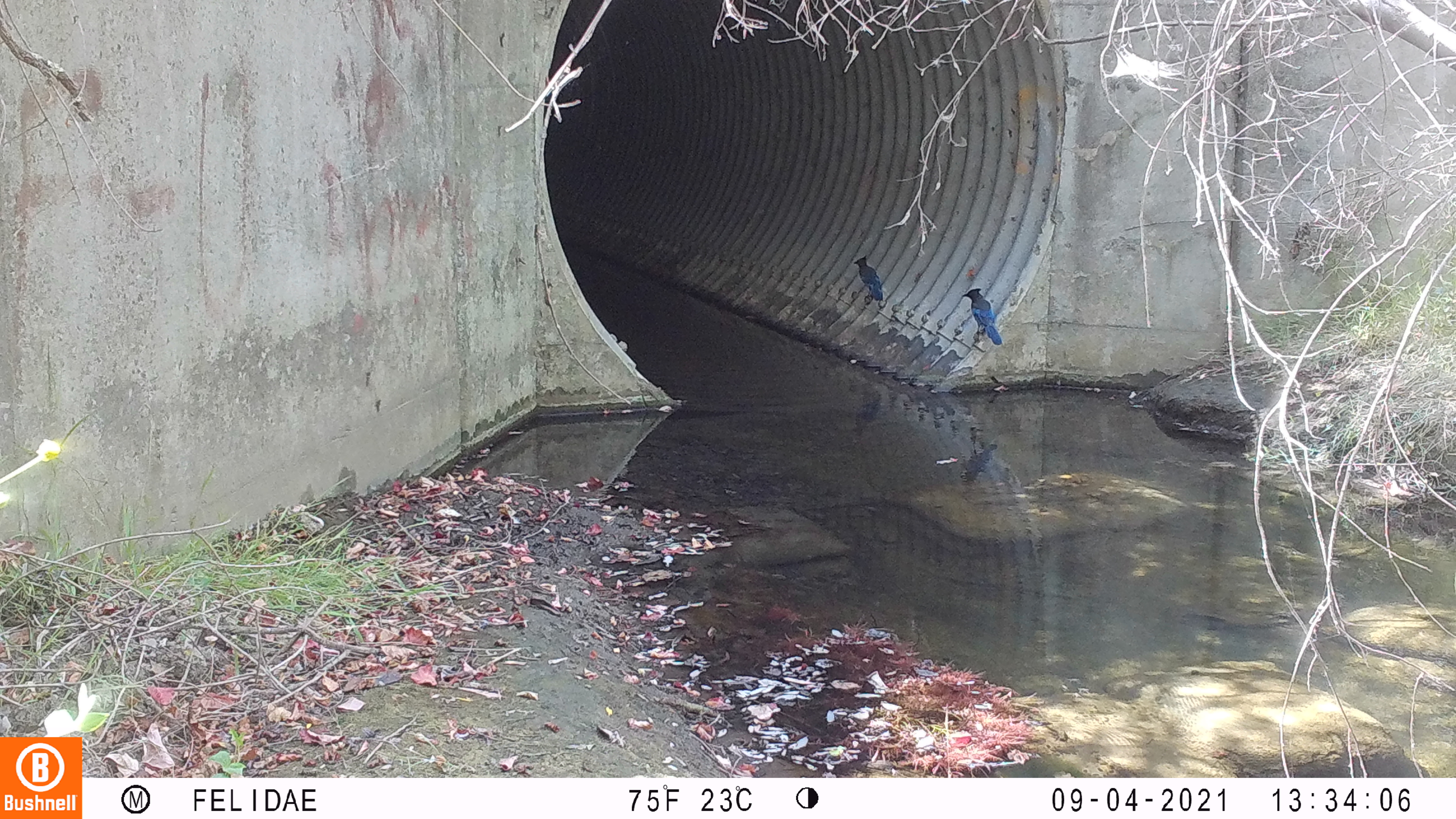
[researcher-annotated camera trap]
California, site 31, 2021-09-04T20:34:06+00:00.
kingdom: Animalia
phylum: Chordata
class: Aves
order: Passeriformes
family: Corvidae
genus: Cyanocitta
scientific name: Cyanocitta stelleri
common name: steller's jay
Steller's jay (Cyanocitta stelleri).